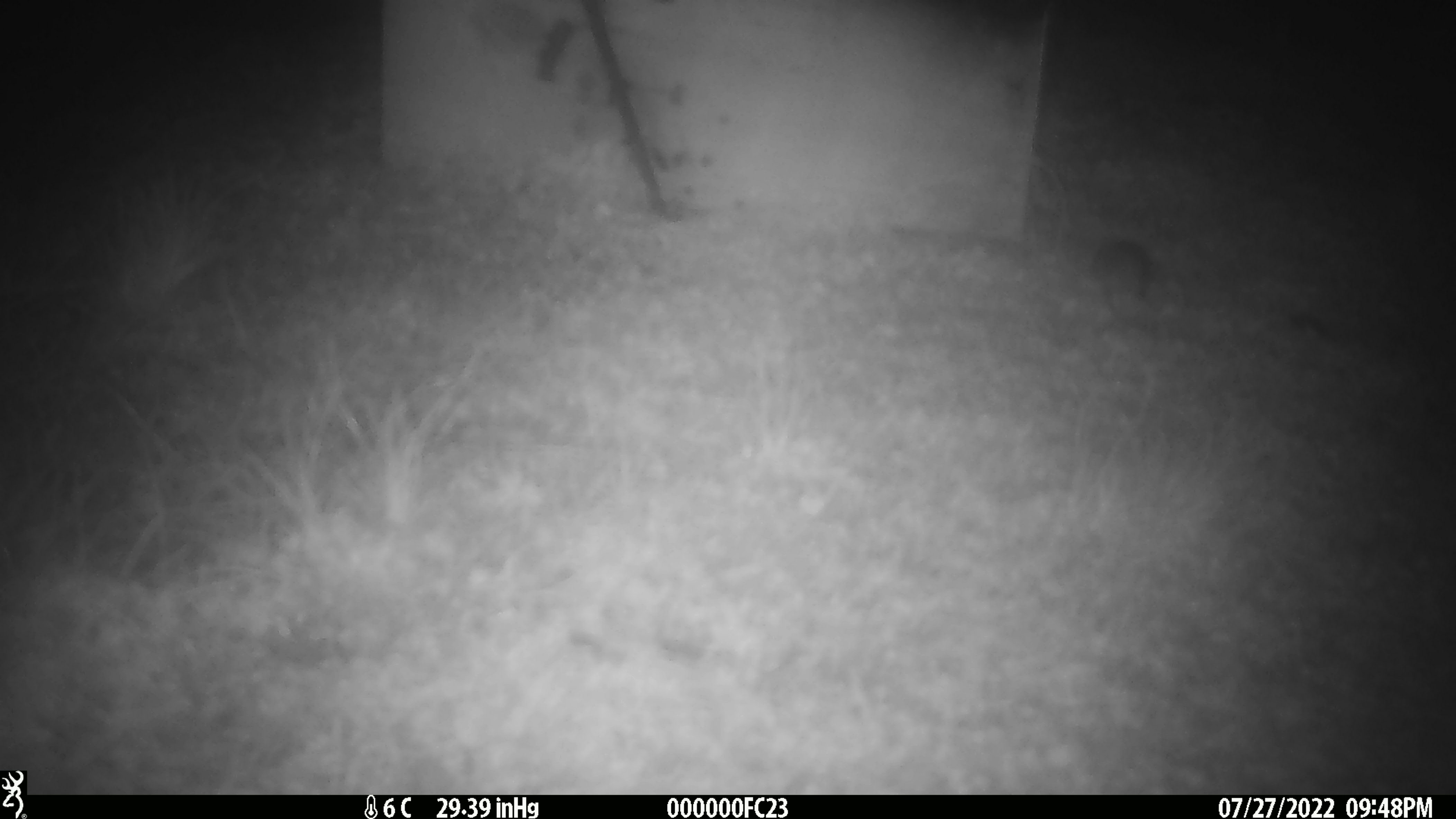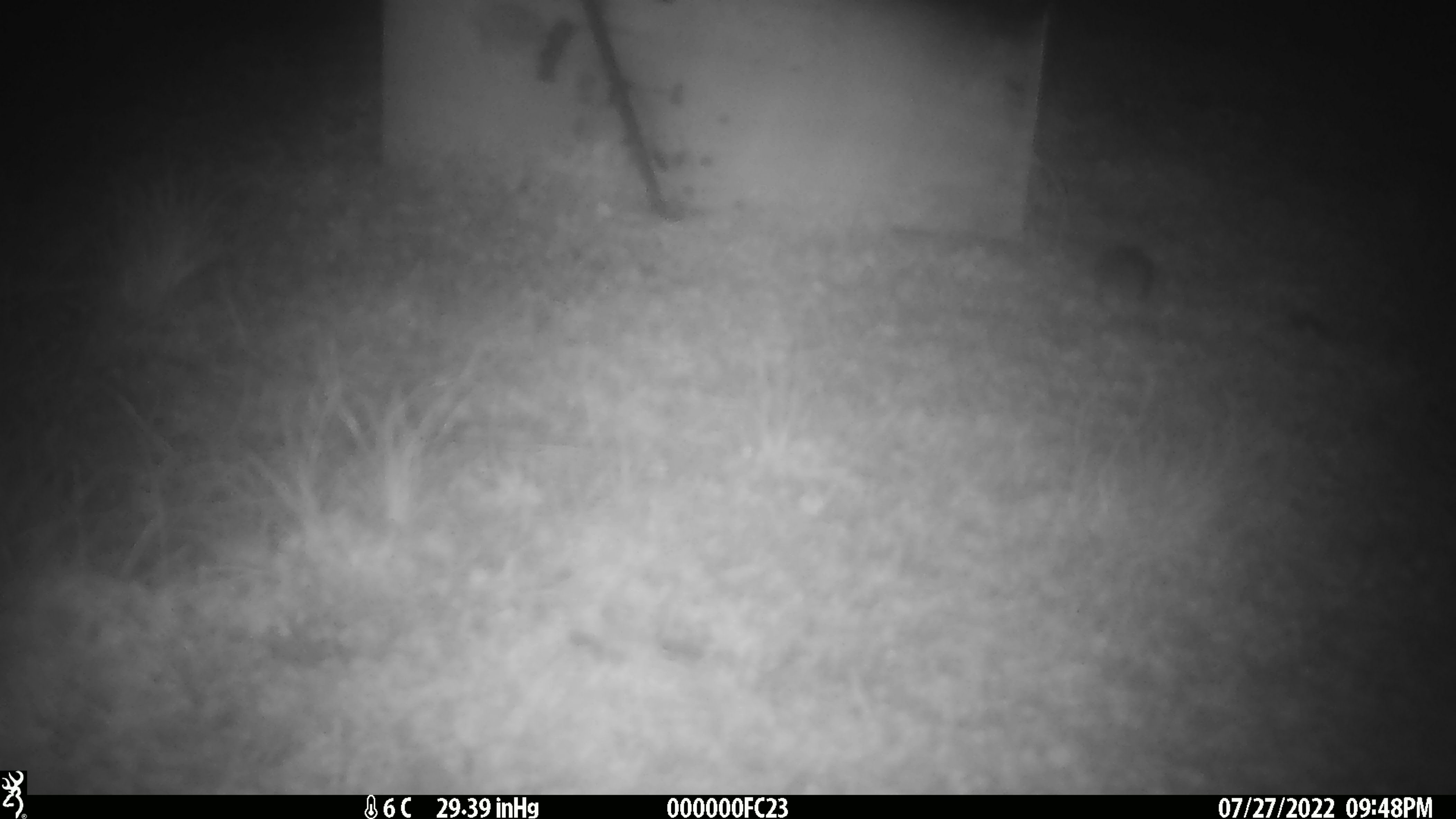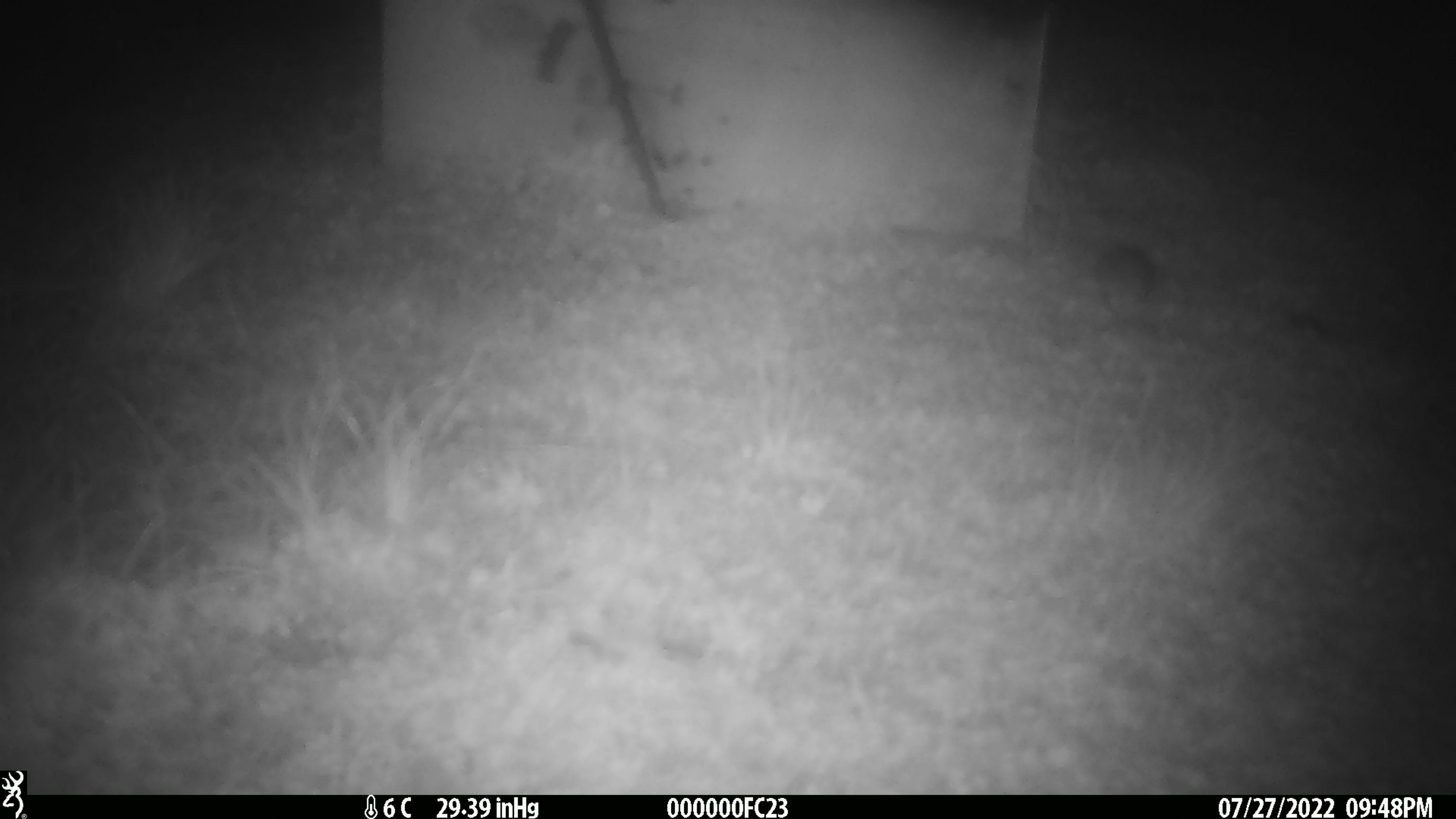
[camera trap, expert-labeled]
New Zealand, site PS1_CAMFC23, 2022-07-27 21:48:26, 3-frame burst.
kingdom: Animalia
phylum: Chordata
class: Mammalia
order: Rodentia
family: Muridae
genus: Mus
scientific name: Mus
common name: mouse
Mouse (Mus).